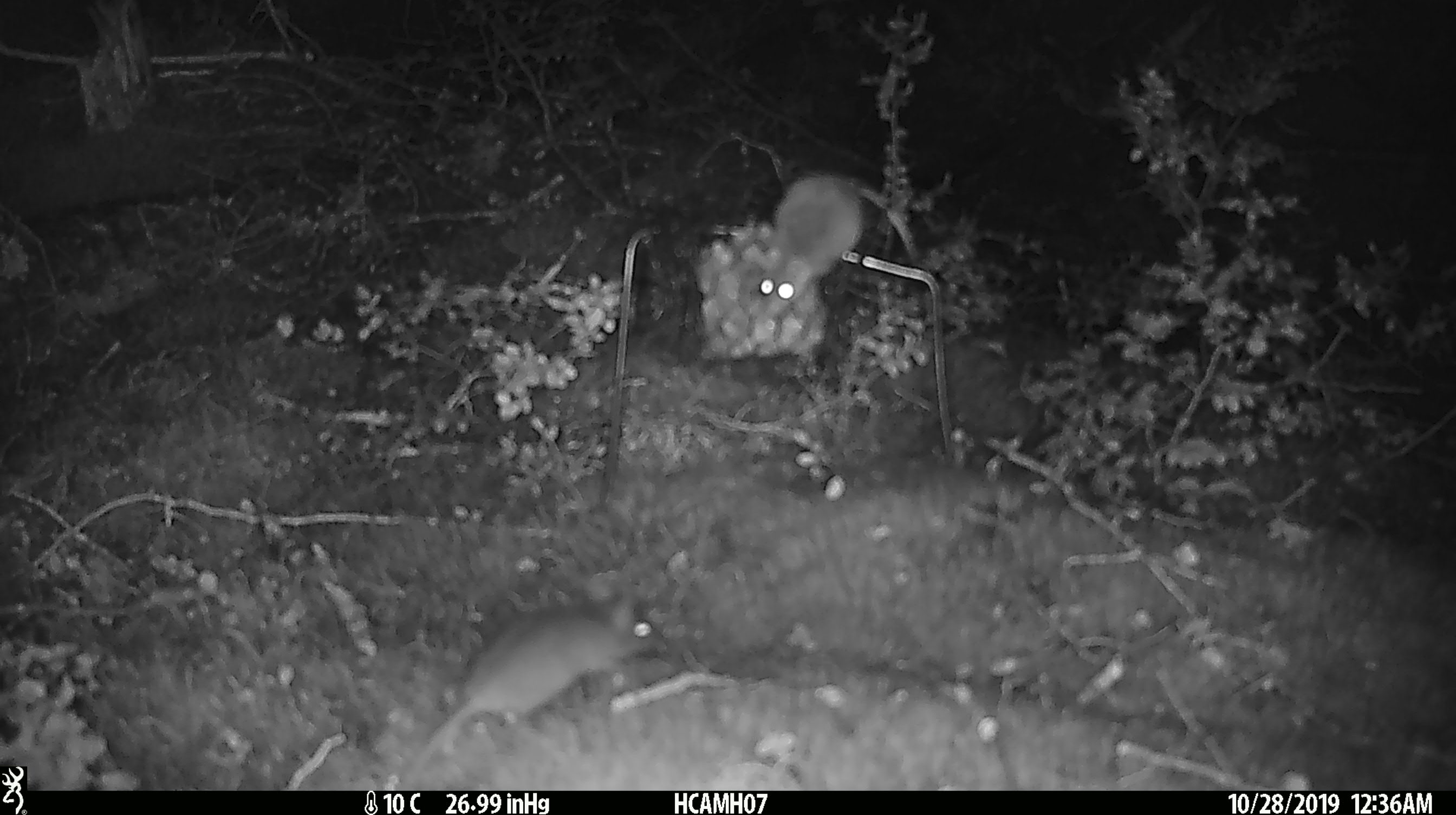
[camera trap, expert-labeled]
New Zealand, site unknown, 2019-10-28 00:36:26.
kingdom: Animalia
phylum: Chordata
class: Mammalia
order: Rodentia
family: Muridae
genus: Mus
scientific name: Mus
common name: mouse